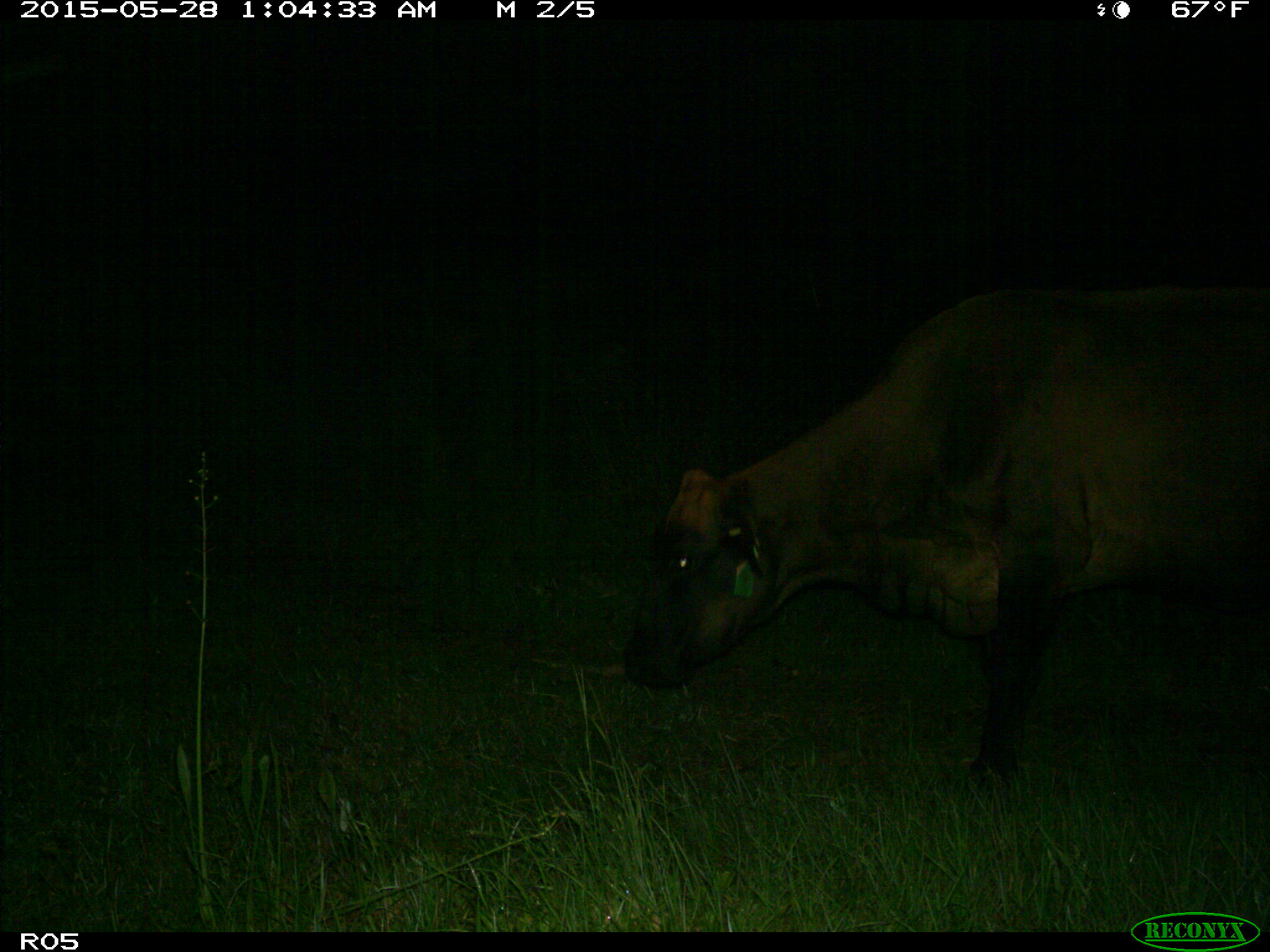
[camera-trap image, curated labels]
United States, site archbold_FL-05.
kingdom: Animalia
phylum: Chordata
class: Mammalia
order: Artiodactyla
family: Bovidae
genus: Bos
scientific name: Bos taurus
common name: domestic cow